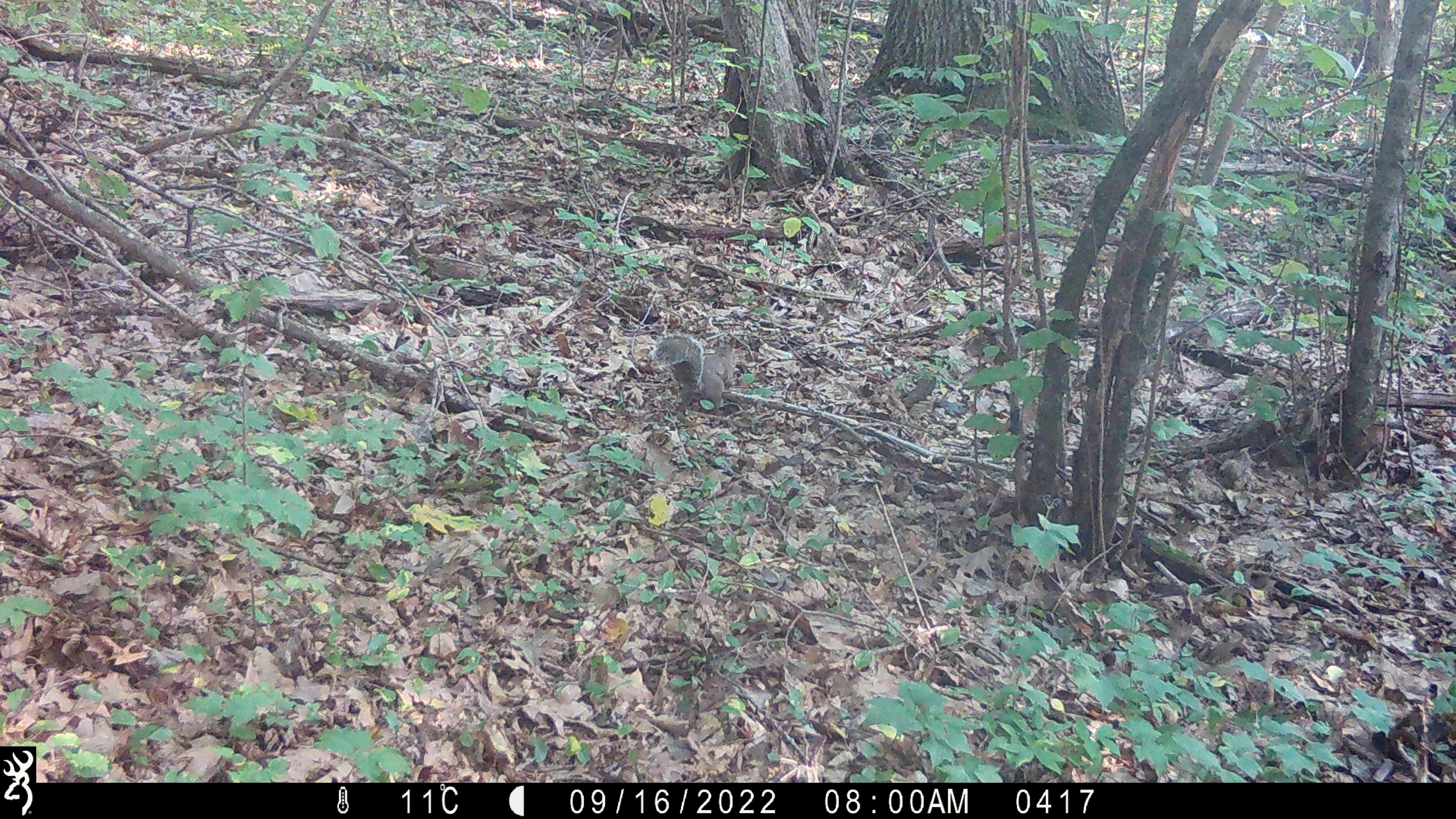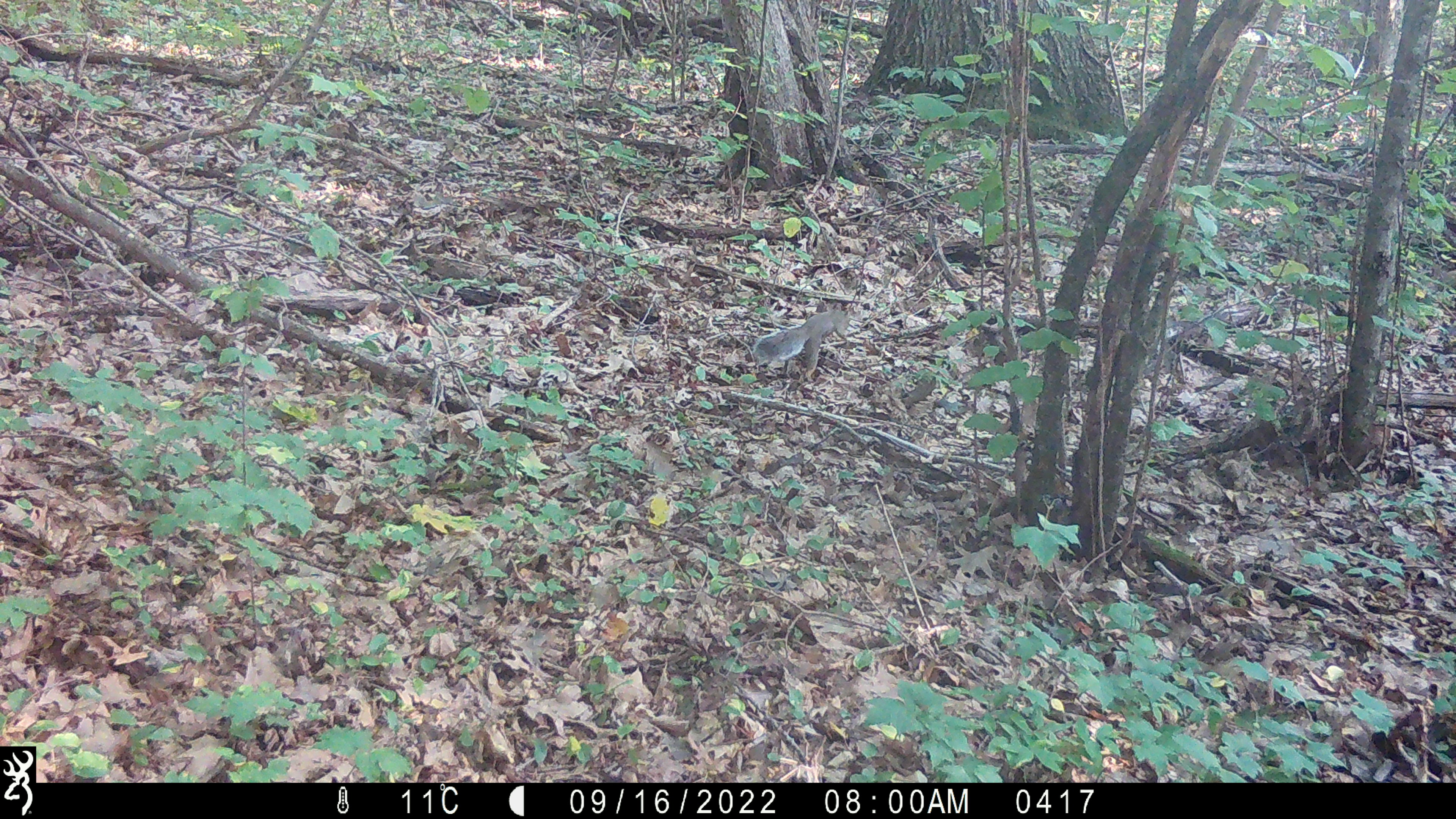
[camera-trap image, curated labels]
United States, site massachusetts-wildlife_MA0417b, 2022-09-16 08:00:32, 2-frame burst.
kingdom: Animalia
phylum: Chordata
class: Mammalia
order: Rodentia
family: Sciuridae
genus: Sciurus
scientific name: Sciurus carolinensis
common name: gray squirrel